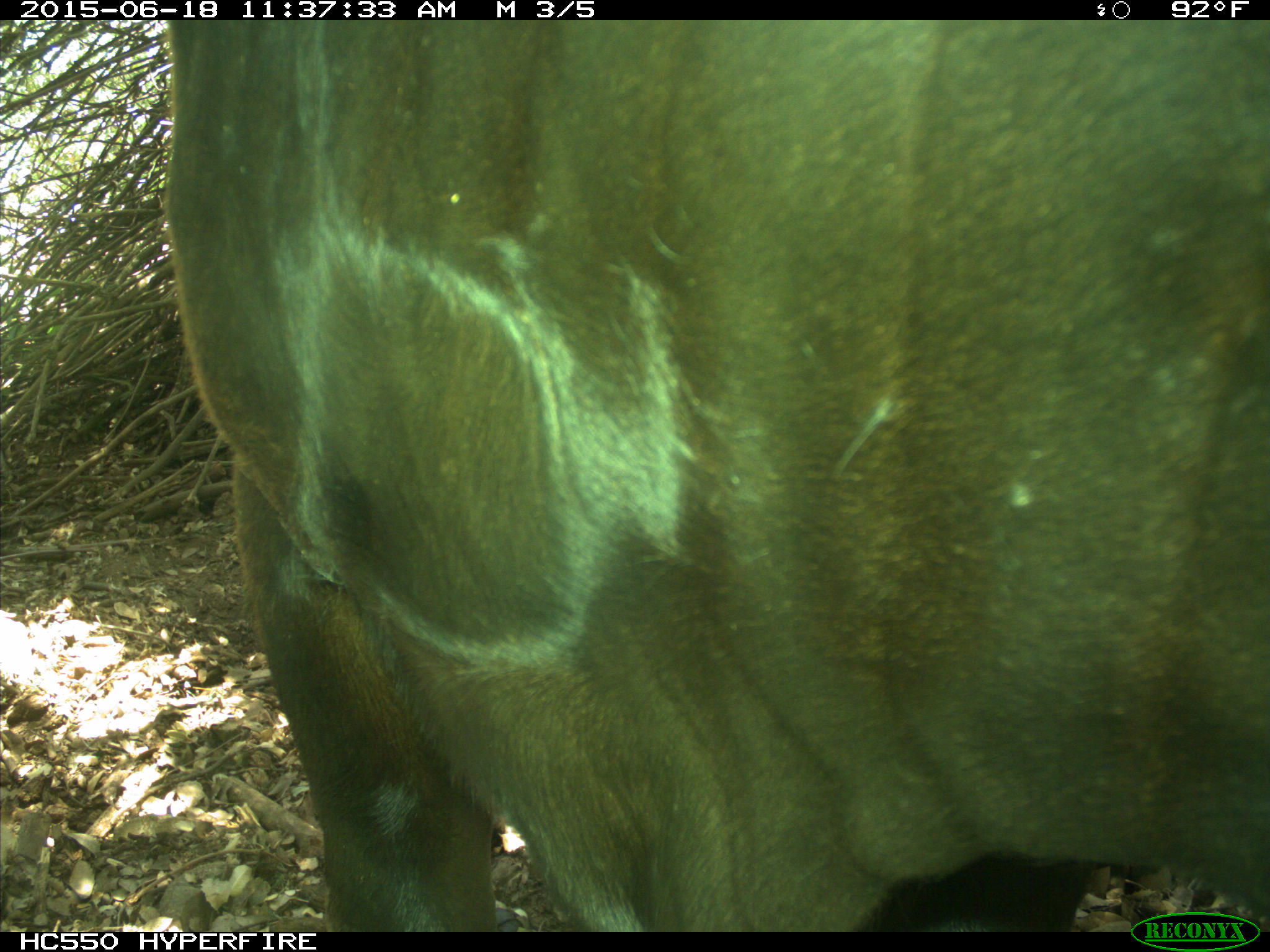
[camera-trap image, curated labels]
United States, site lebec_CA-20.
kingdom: Animalia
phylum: Chordata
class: Mammalia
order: Artiodactyla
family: Bovidae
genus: Bos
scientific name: Bos taurus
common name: domestic cow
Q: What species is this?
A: Bos taurus (domestic cow).